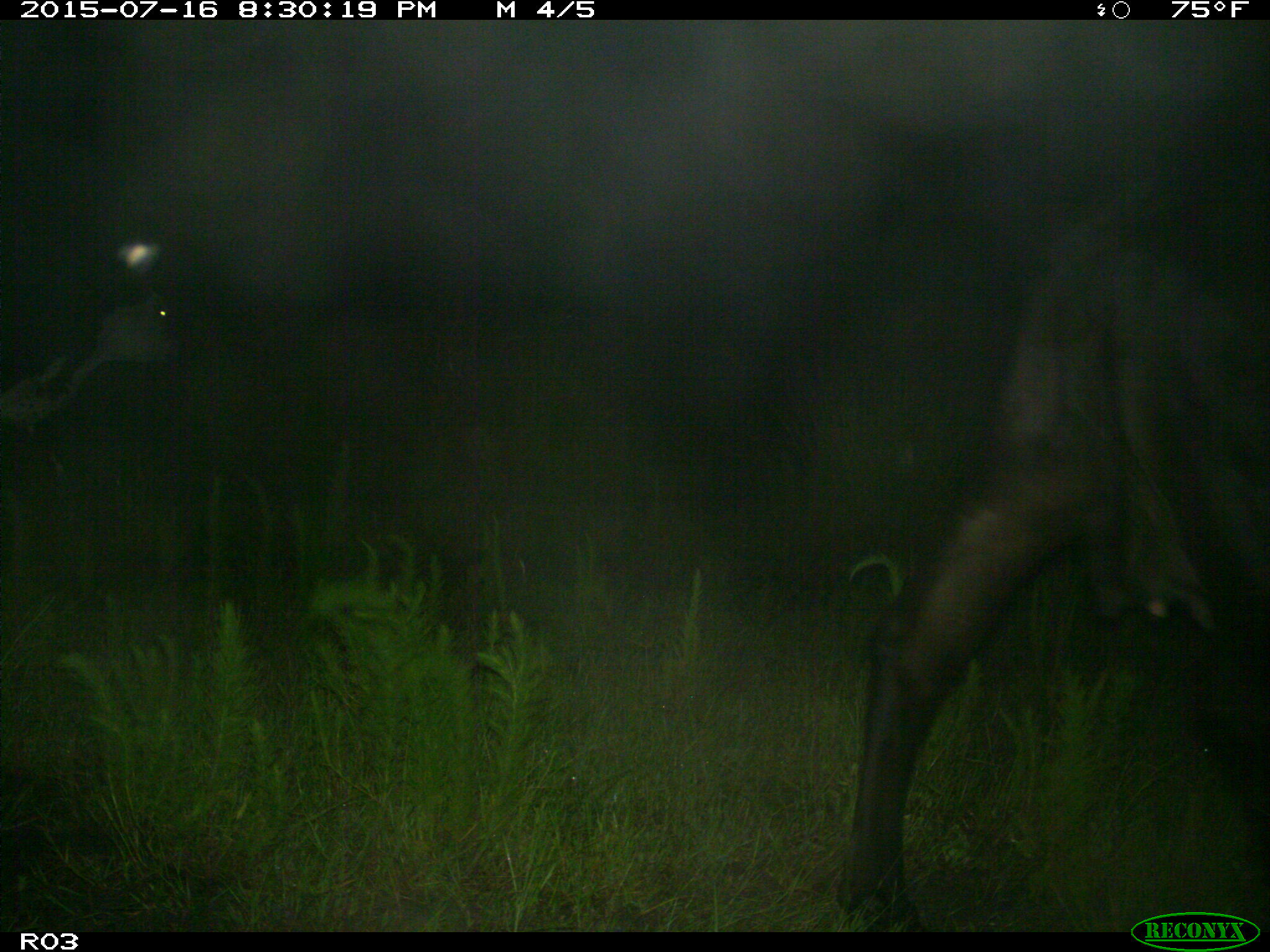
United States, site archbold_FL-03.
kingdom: Animalia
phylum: Chordata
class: Mammalia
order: Artiodactyla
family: Bovidae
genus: Bos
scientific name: Bos taurus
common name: domestic cow